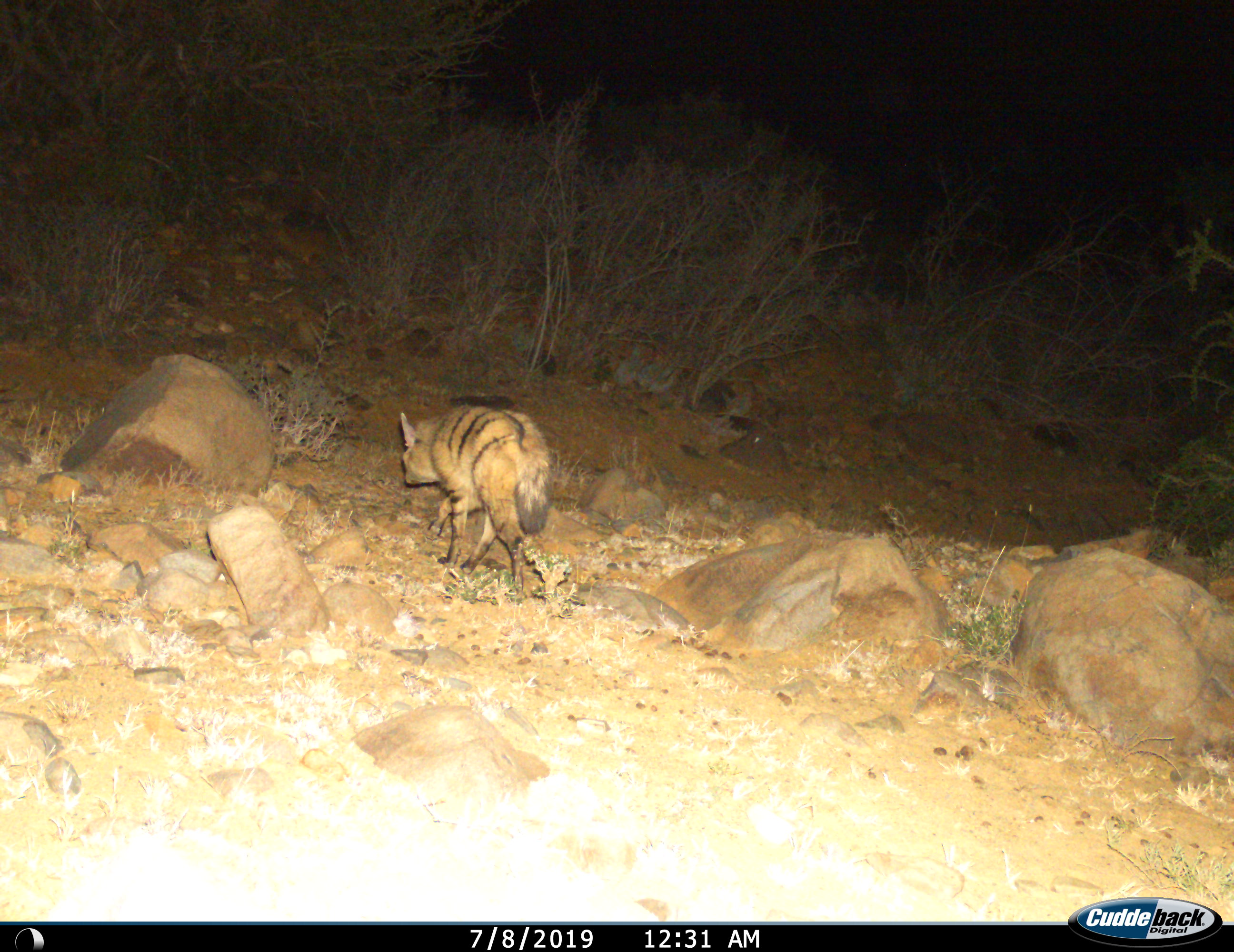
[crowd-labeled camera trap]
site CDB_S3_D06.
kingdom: Animalia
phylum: Chordata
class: Mammalia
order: Carnivora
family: Hyaenidae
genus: Proteles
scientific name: Proteles cristatus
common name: aardwolf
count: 1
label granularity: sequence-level